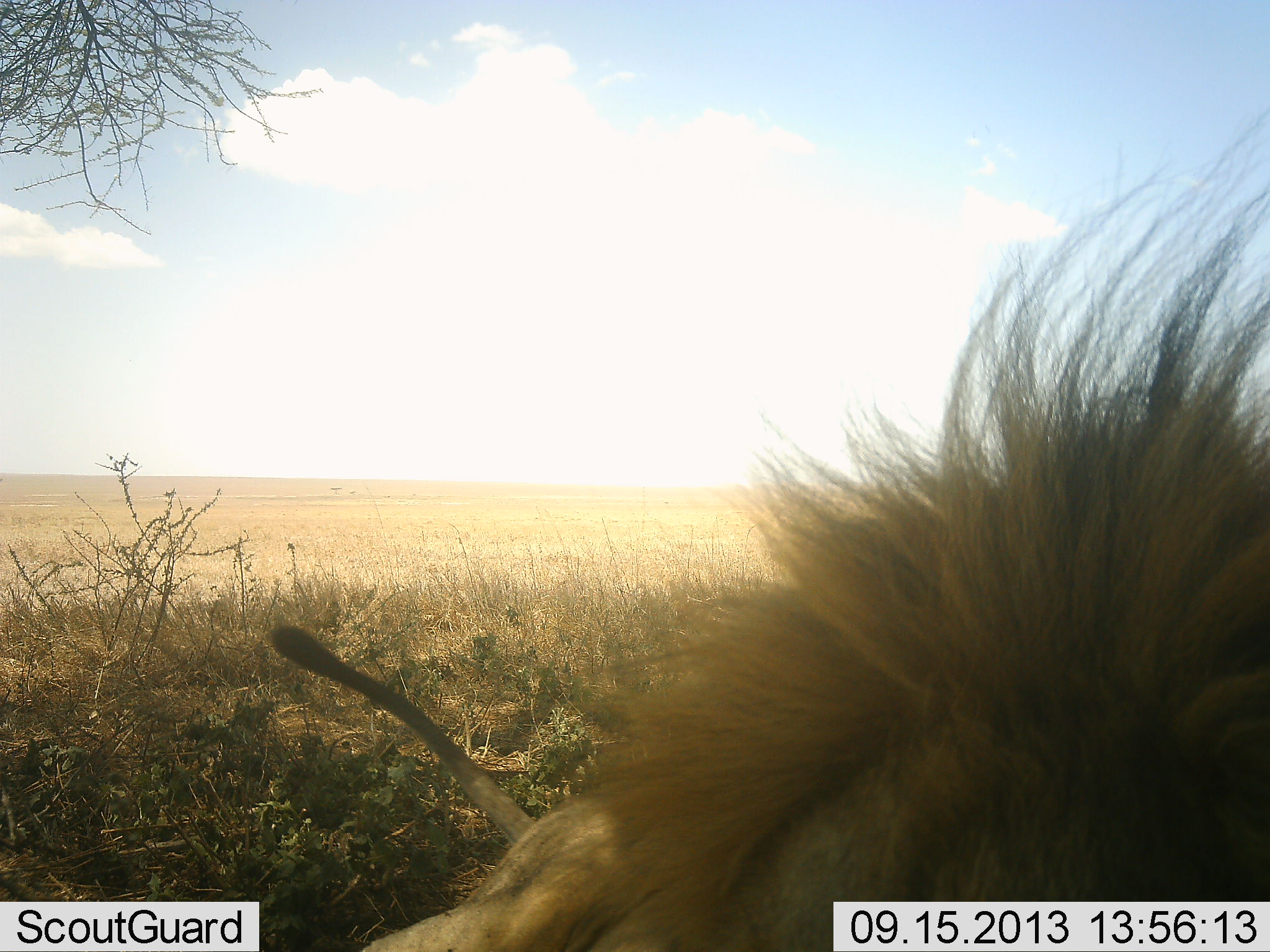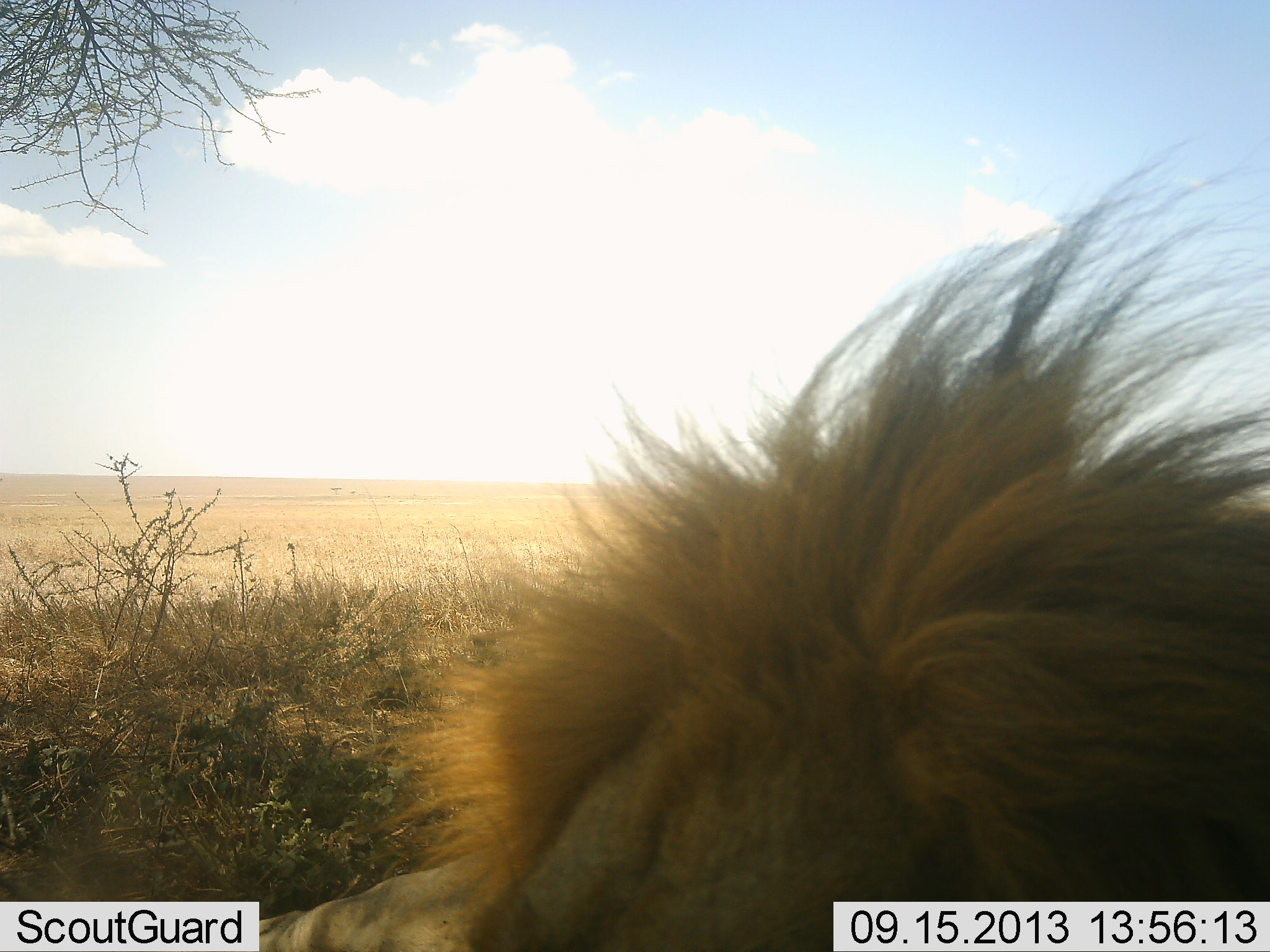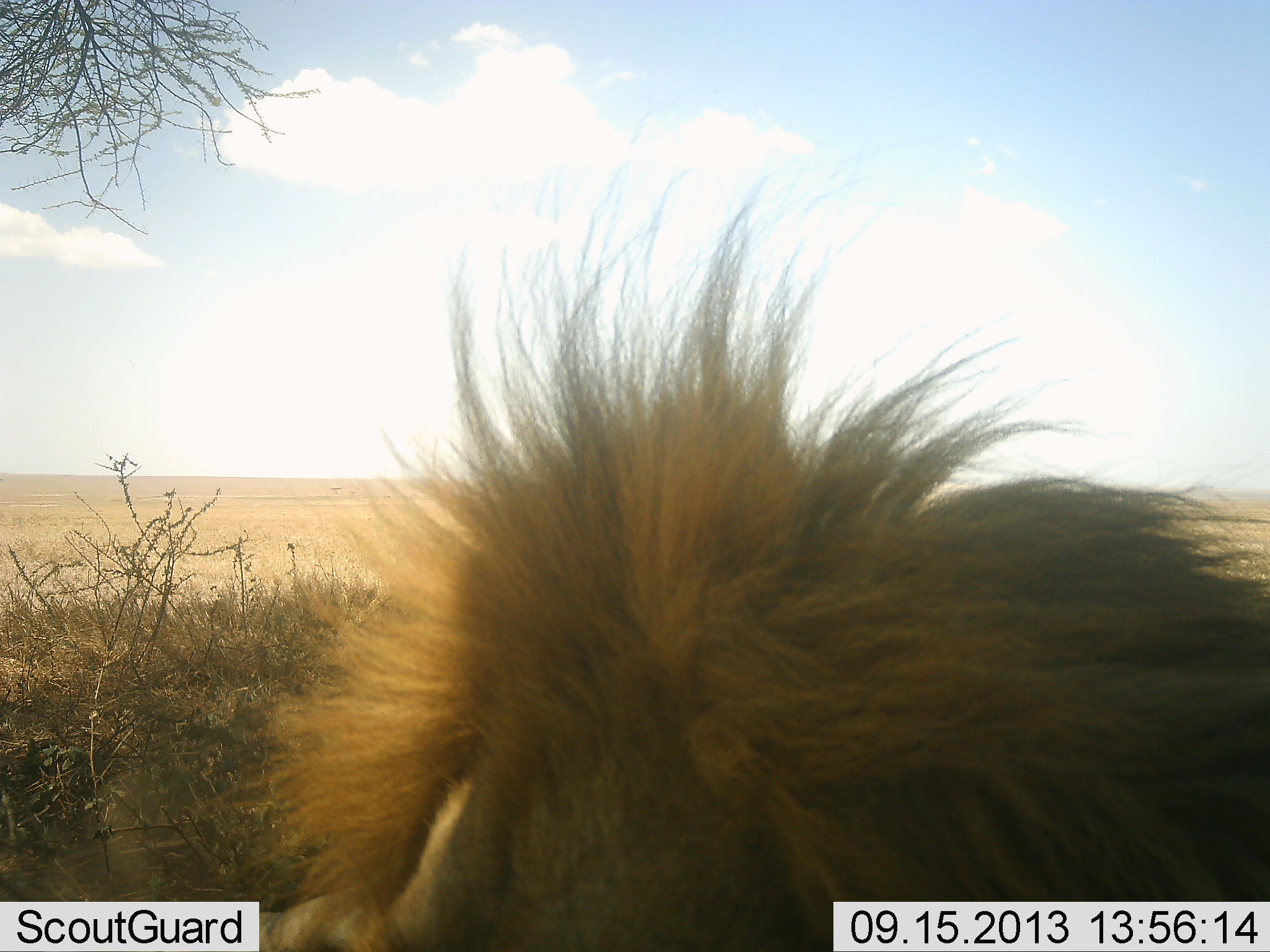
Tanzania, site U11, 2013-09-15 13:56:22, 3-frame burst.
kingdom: Animalia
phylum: Chordata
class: Mammalia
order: Carnivora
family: Felidae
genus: Panthera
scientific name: Panthera leo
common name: lion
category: lionmale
Lionmale (lion) (Panthera leo), count 1. Behavior (volunteer vote fractions): standing 10%, resting 60%, moving 40%, interacting 0%. Young present (vote fraction): 0%. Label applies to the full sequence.